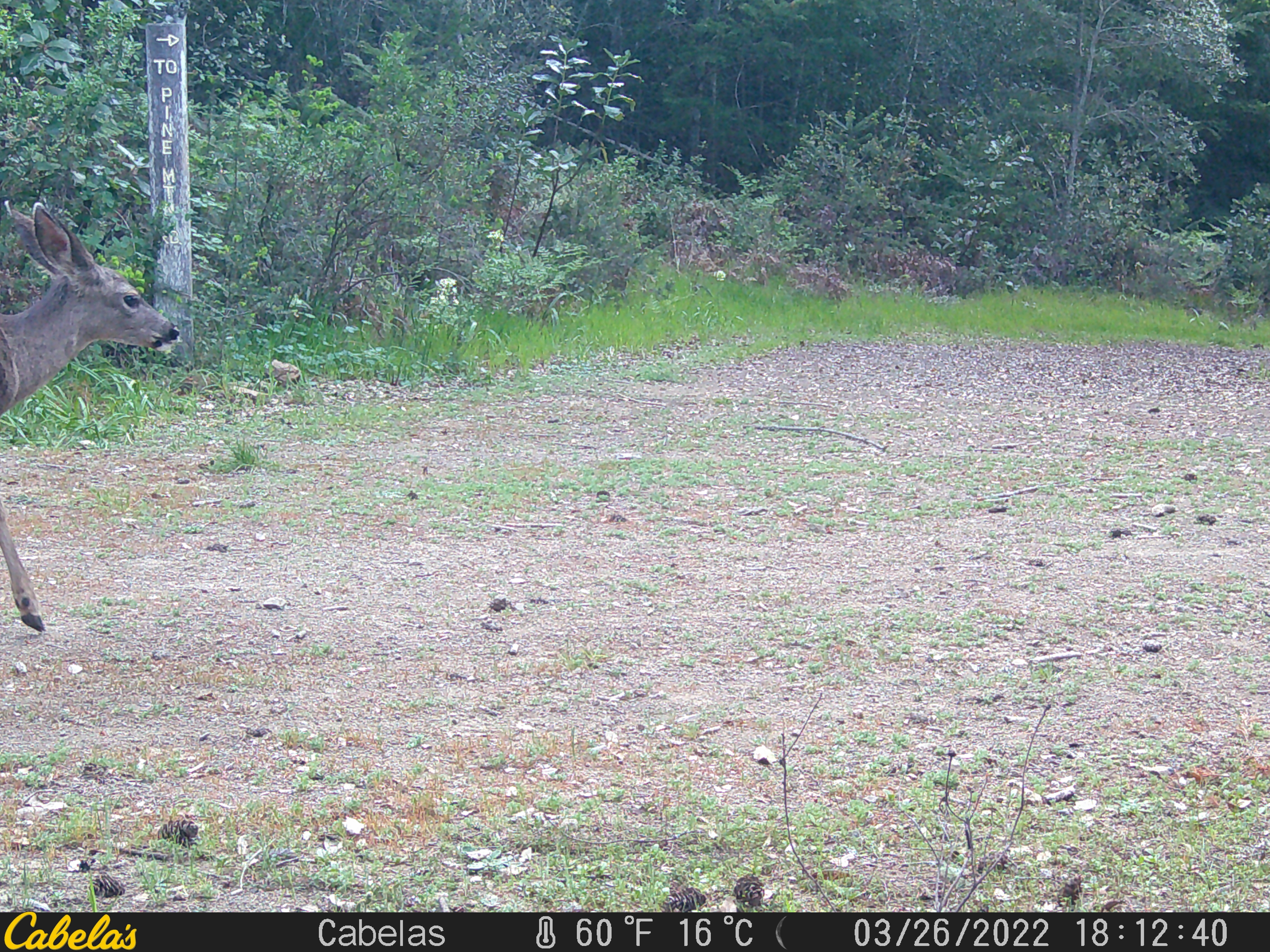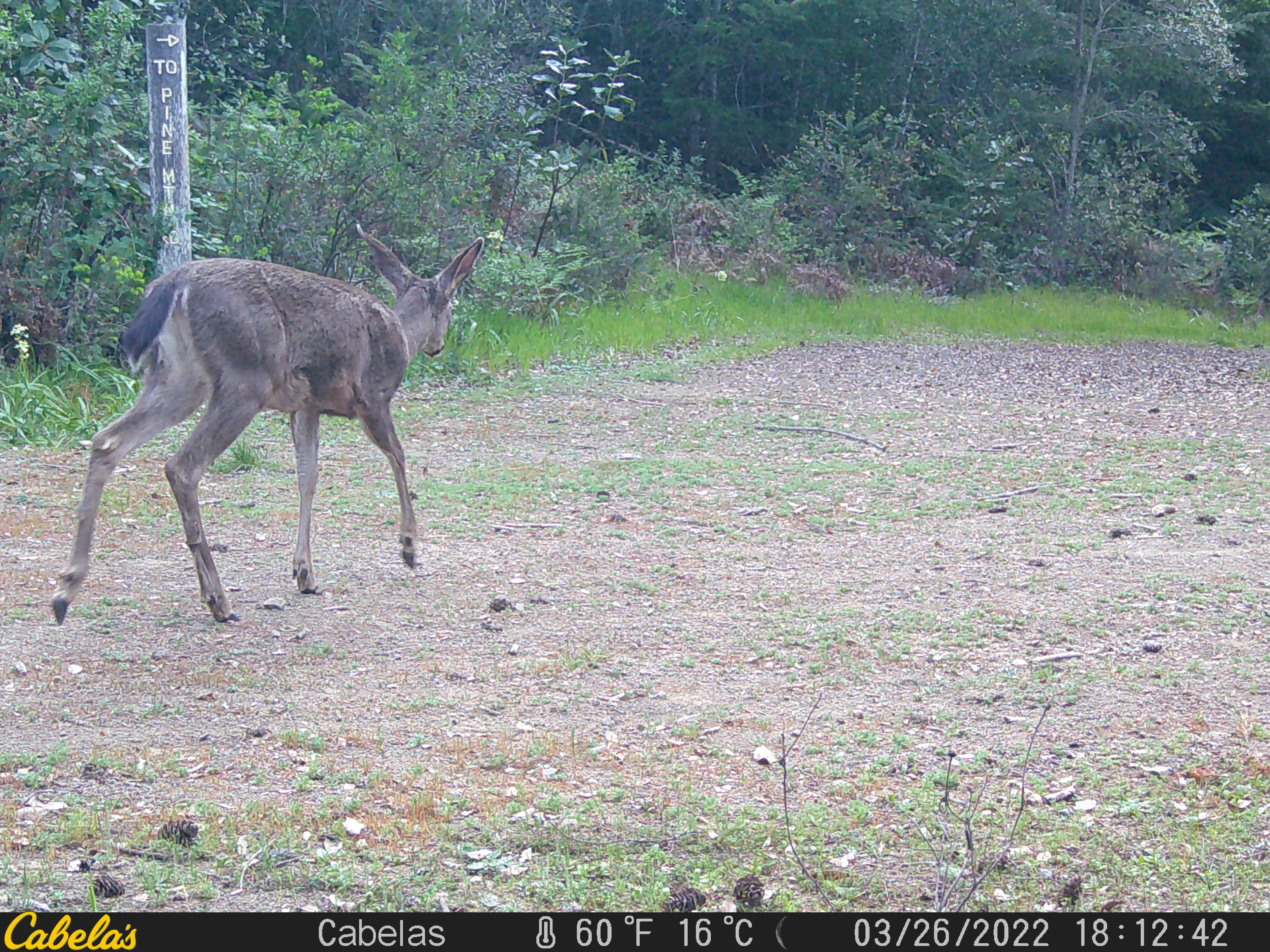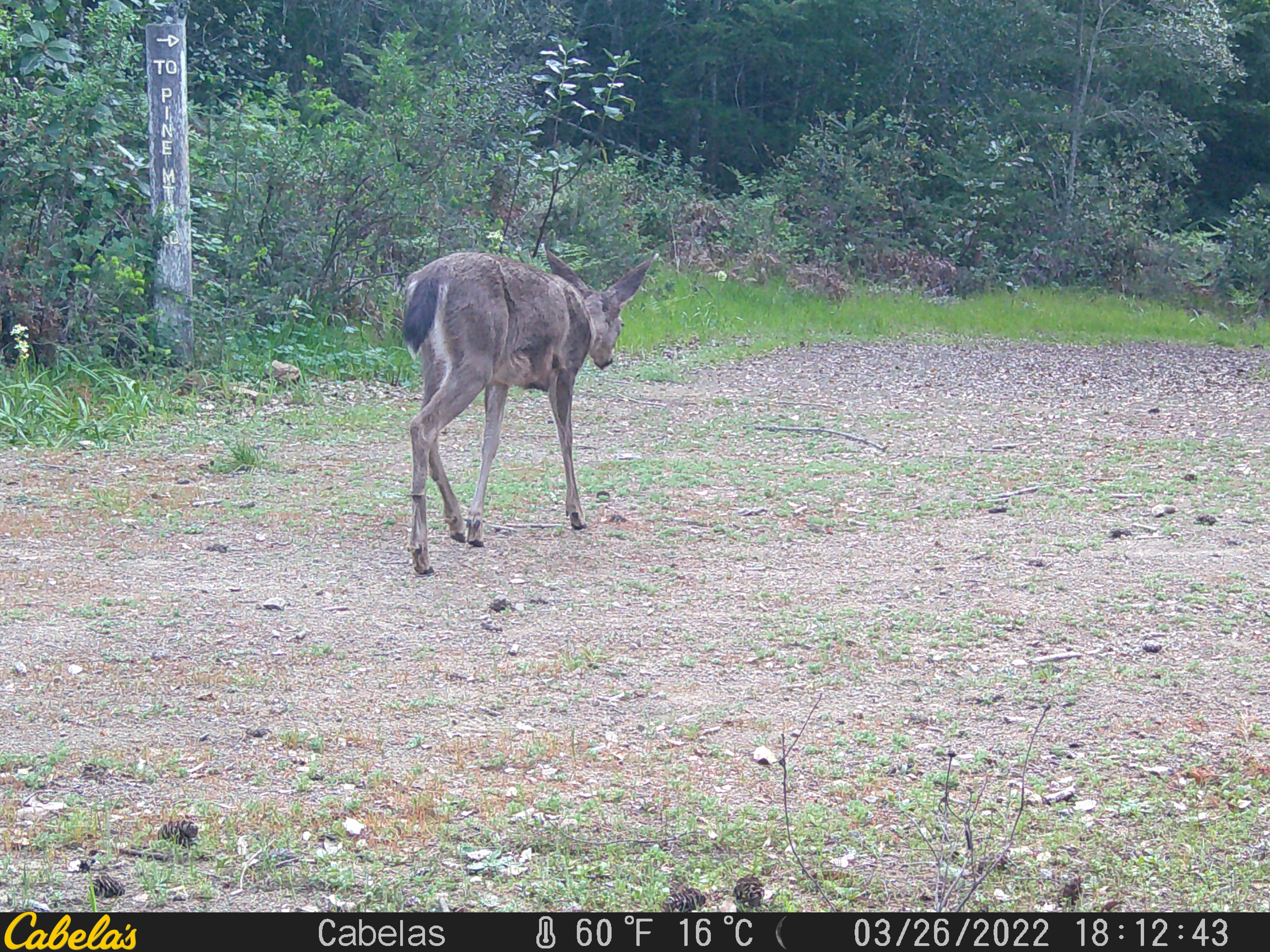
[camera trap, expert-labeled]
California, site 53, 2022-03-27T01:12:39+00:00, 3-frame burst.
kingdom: Animalia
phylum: Chordata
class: Mammalia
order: Artiodactyla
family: Cervidae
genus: Odocoileus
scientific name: Odocoileus hemionus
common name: mule deer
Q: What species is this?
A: Mule deer (Odocoileus hemionus).